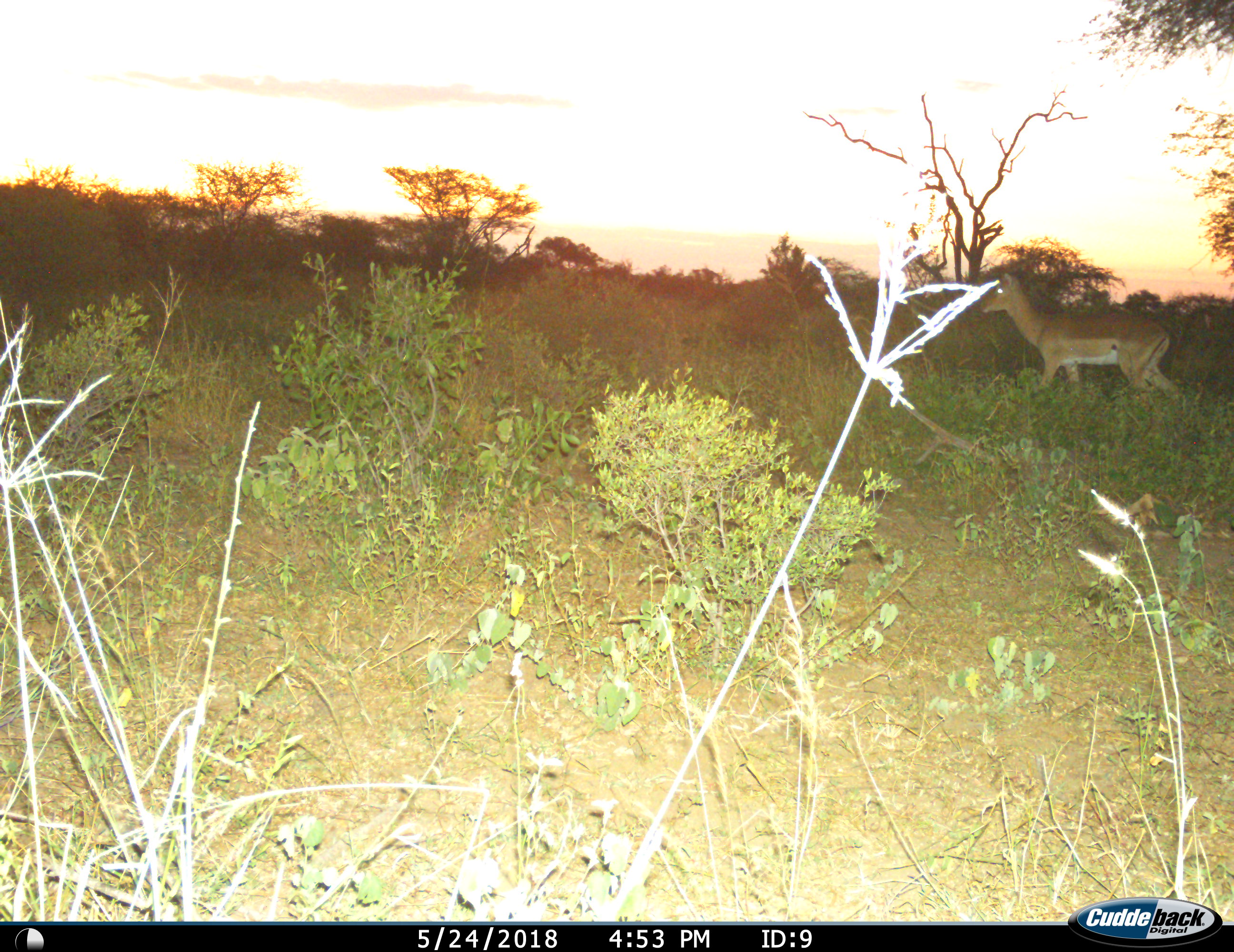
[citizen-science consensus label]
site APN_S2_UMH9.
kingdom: Animalia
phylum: Chordata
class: Mammalia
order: Artiodactyla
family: Bovidae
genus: Aepyceros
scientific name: Aepyceros melampus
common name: impala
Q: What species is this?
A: Impala (Aepyceros melampus).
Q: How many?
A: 1.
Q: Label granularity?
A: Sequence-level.